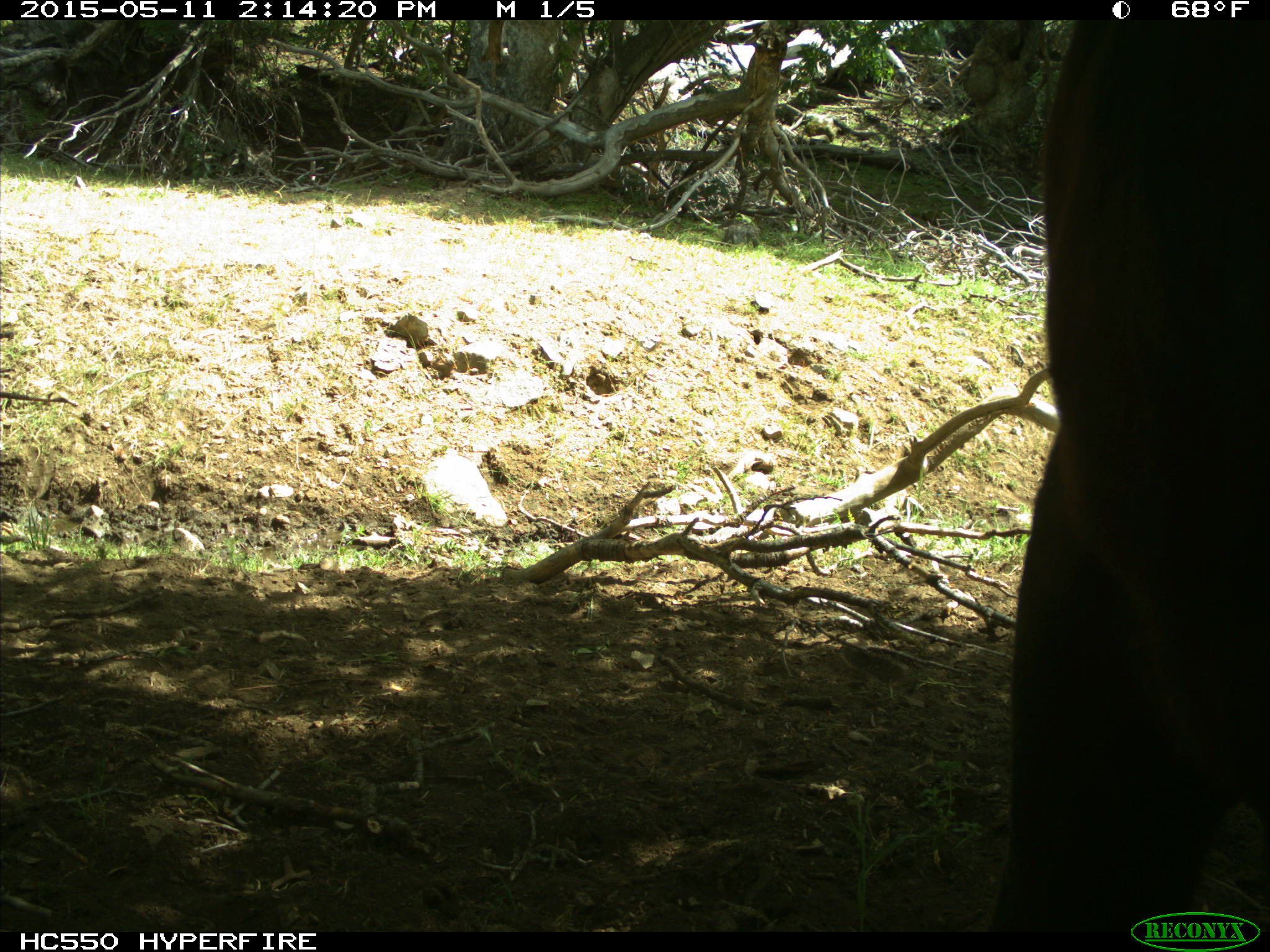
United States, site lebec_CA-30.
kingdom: Animalia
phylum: Chordata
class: Mammalia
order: Artiodactyla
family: Bovidae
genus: Bos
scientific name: Bos taurus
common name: domestic cow